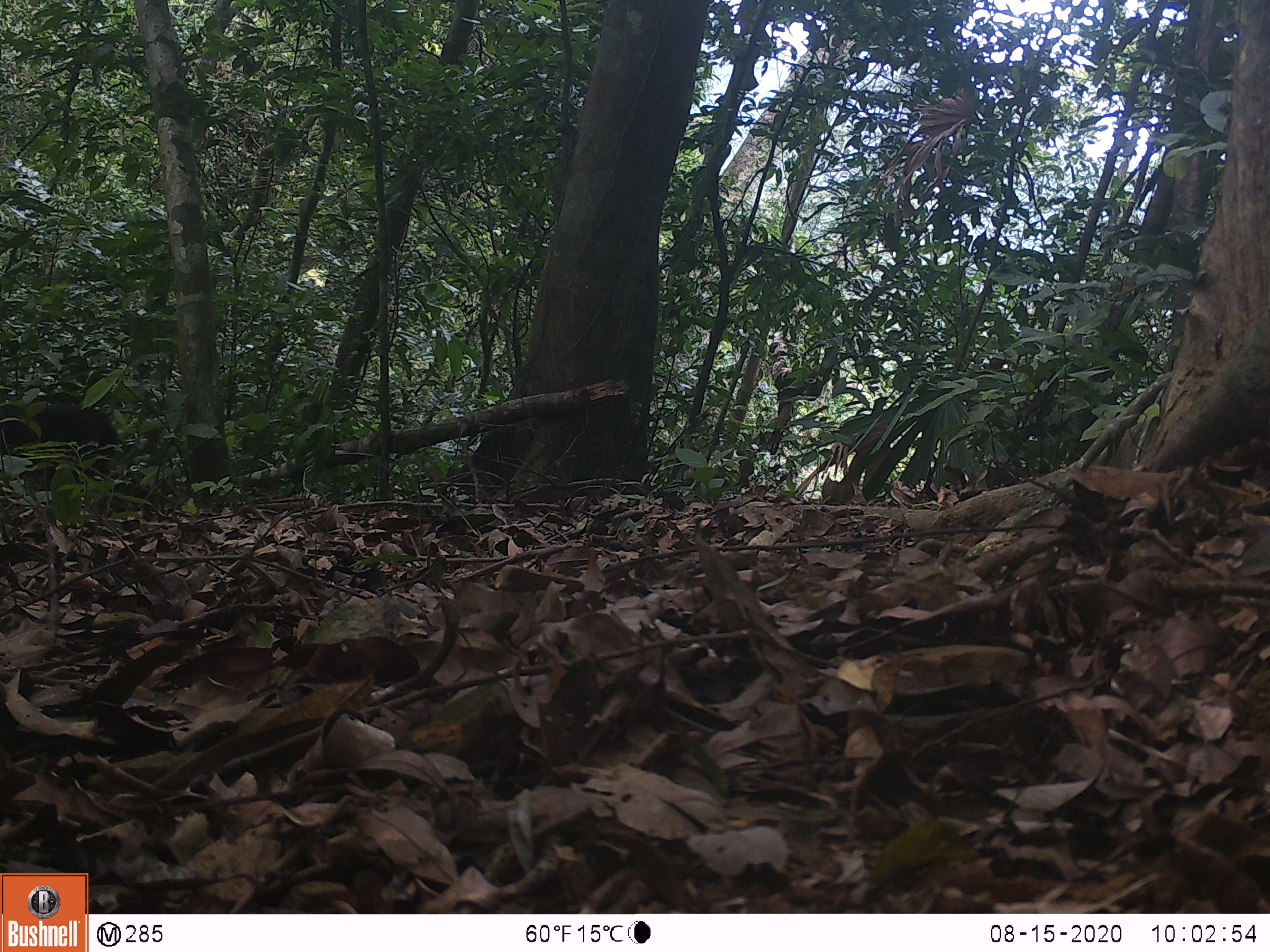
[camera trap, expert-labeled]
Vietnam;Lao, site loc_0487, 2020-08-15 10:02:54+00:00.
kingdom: Animalia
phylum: Chordata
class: Mammalia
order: Primates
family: Cercopithecidae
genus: Macaca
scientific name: Macaca arctoides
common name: stump-tailed macaque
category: stump tailed macaque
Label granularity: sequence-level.